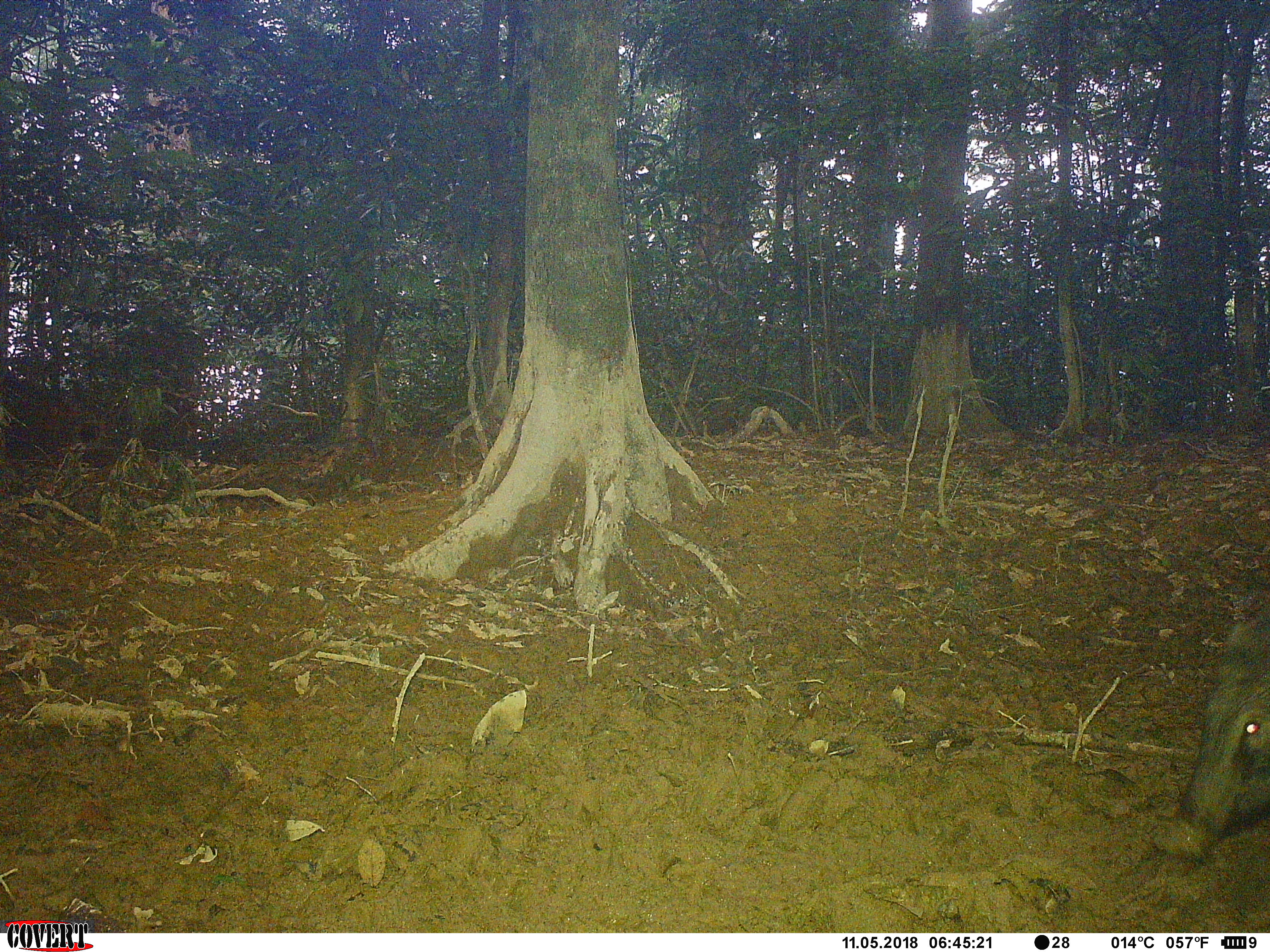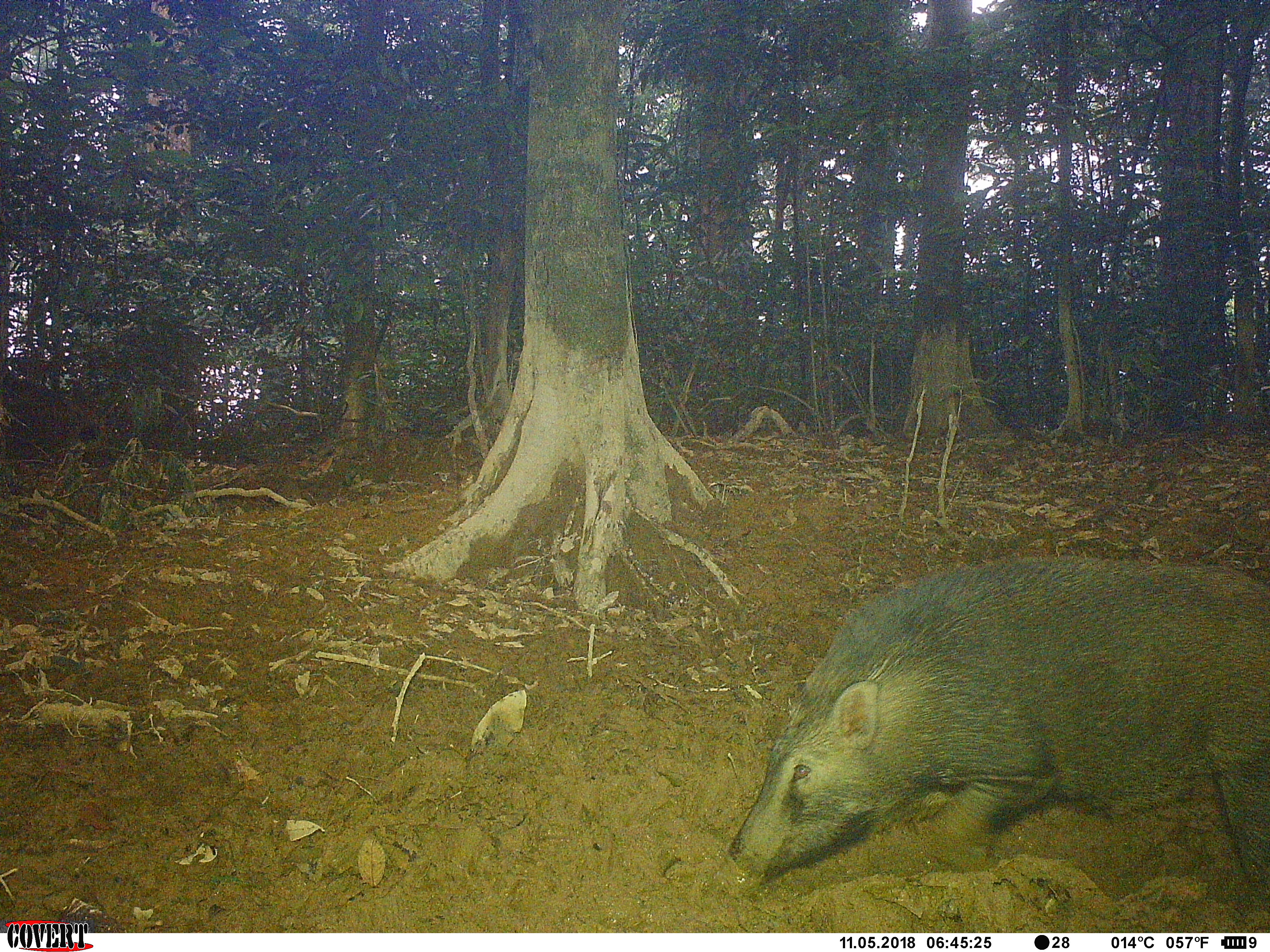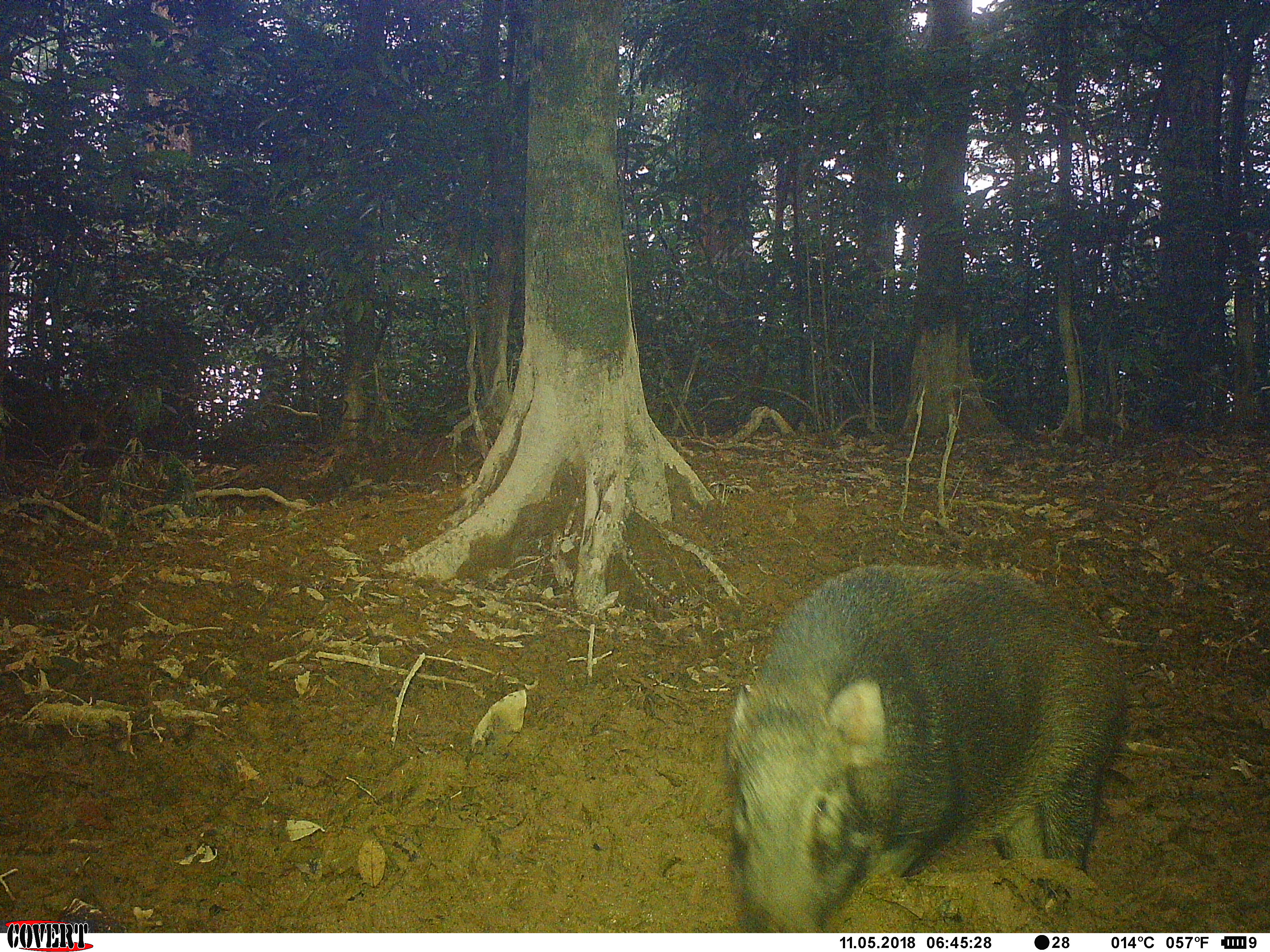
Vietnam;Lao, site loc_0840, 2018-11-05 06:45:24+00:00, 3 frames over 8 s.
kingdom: Animalia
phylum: Chordata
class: Mammalia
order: Artiodactyla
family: Suidae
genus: Sus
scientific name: Sus scrofa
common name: eurasian wild pig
Eurasian wild pig (Sus scrofa). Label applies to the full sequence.